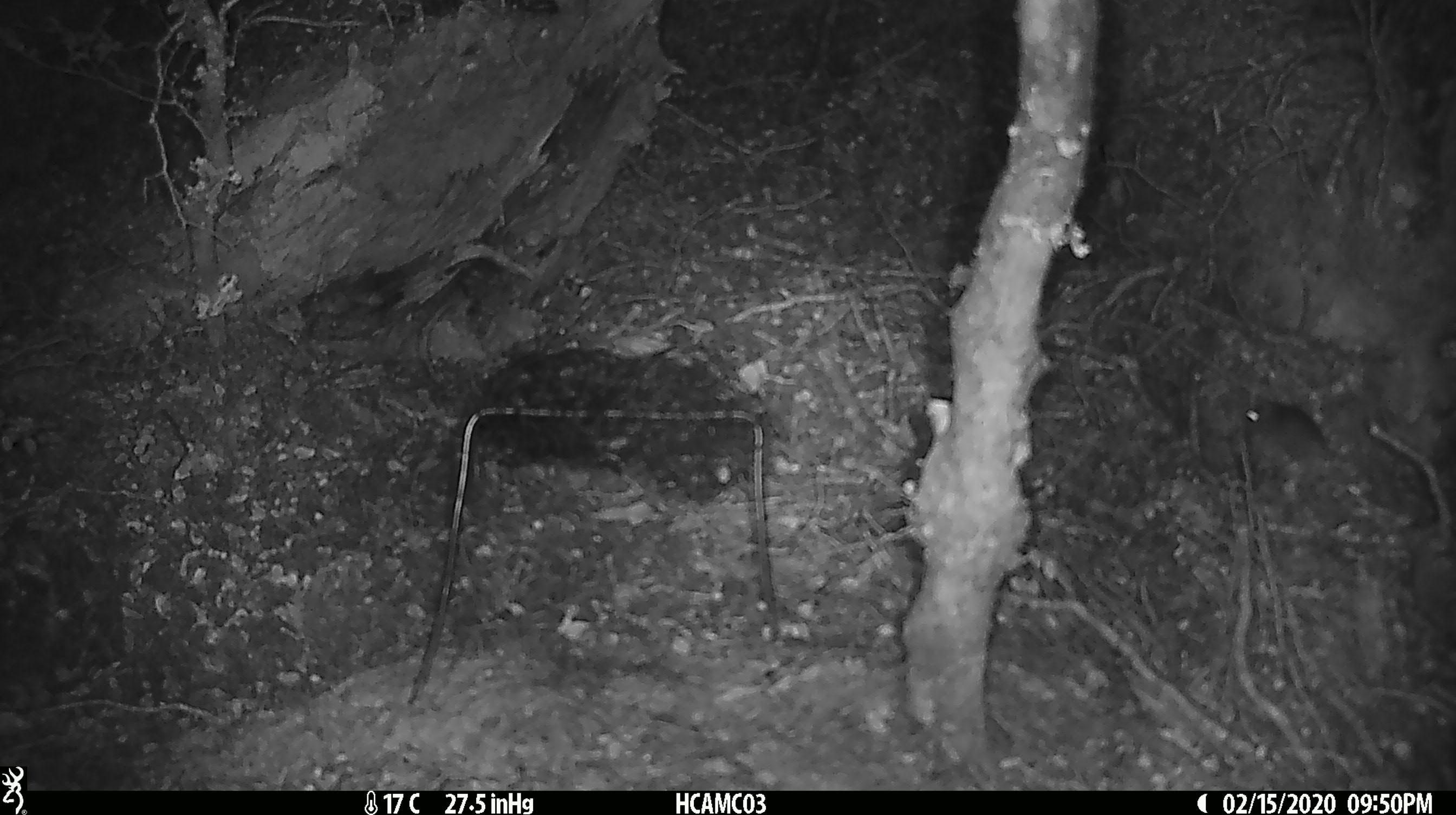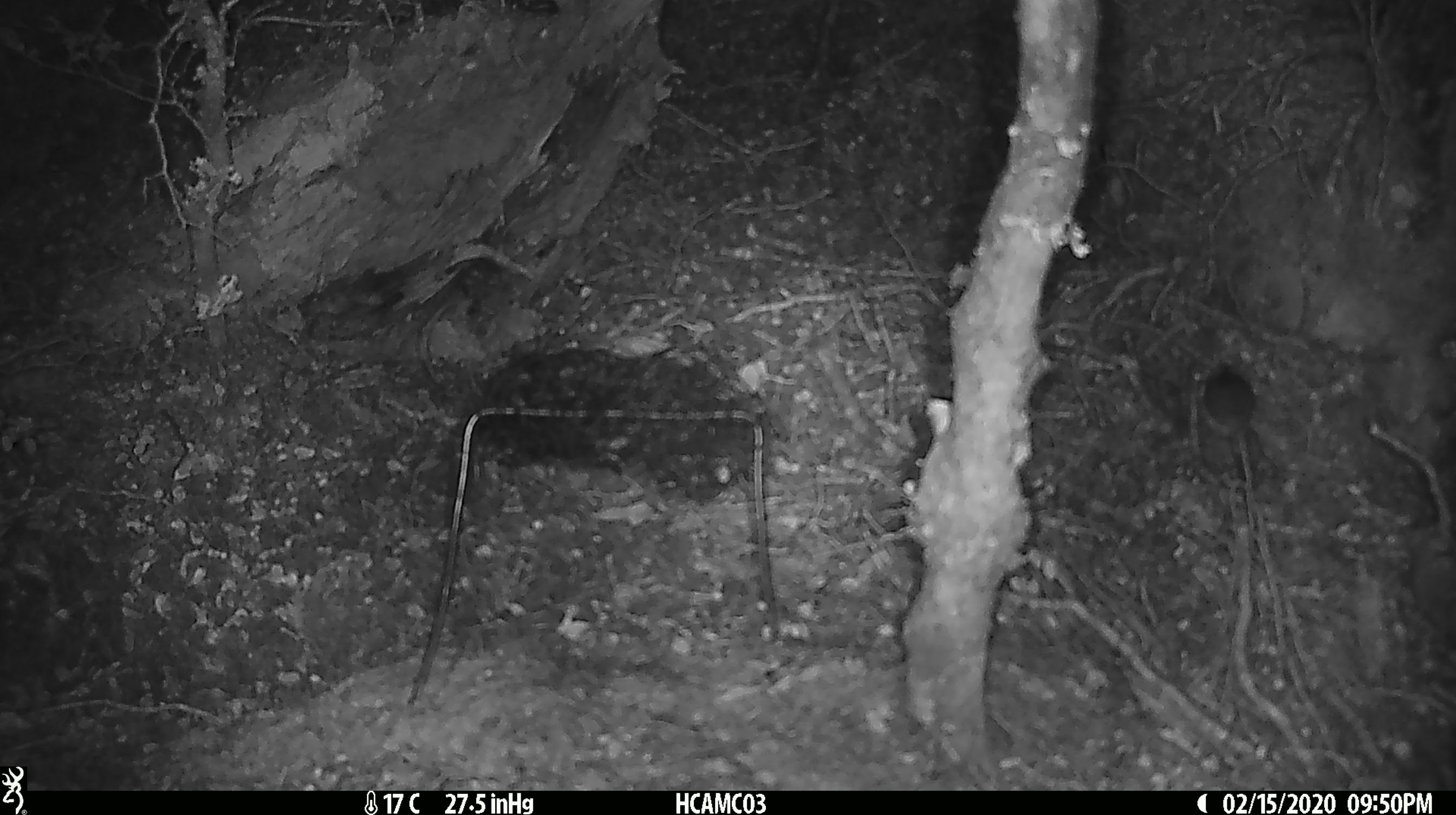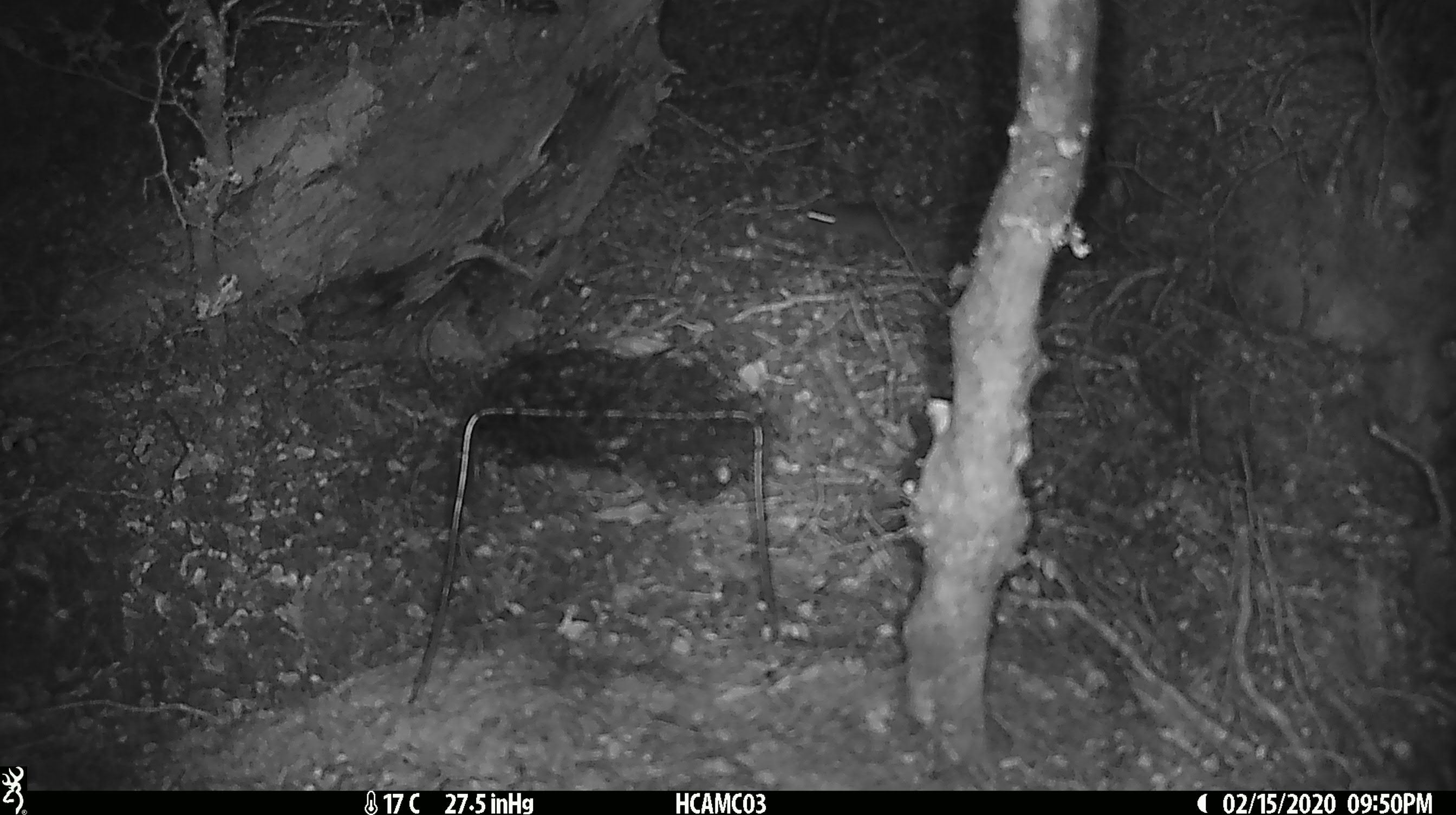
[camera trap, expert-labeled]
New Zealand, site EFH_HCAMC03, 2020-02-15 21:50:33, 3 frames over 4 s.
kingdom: Animalia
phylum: Chordata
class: Mammalia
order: Rodentia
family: Muridae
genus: Mus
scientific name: Mus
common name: mouse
Mouse (Mus).